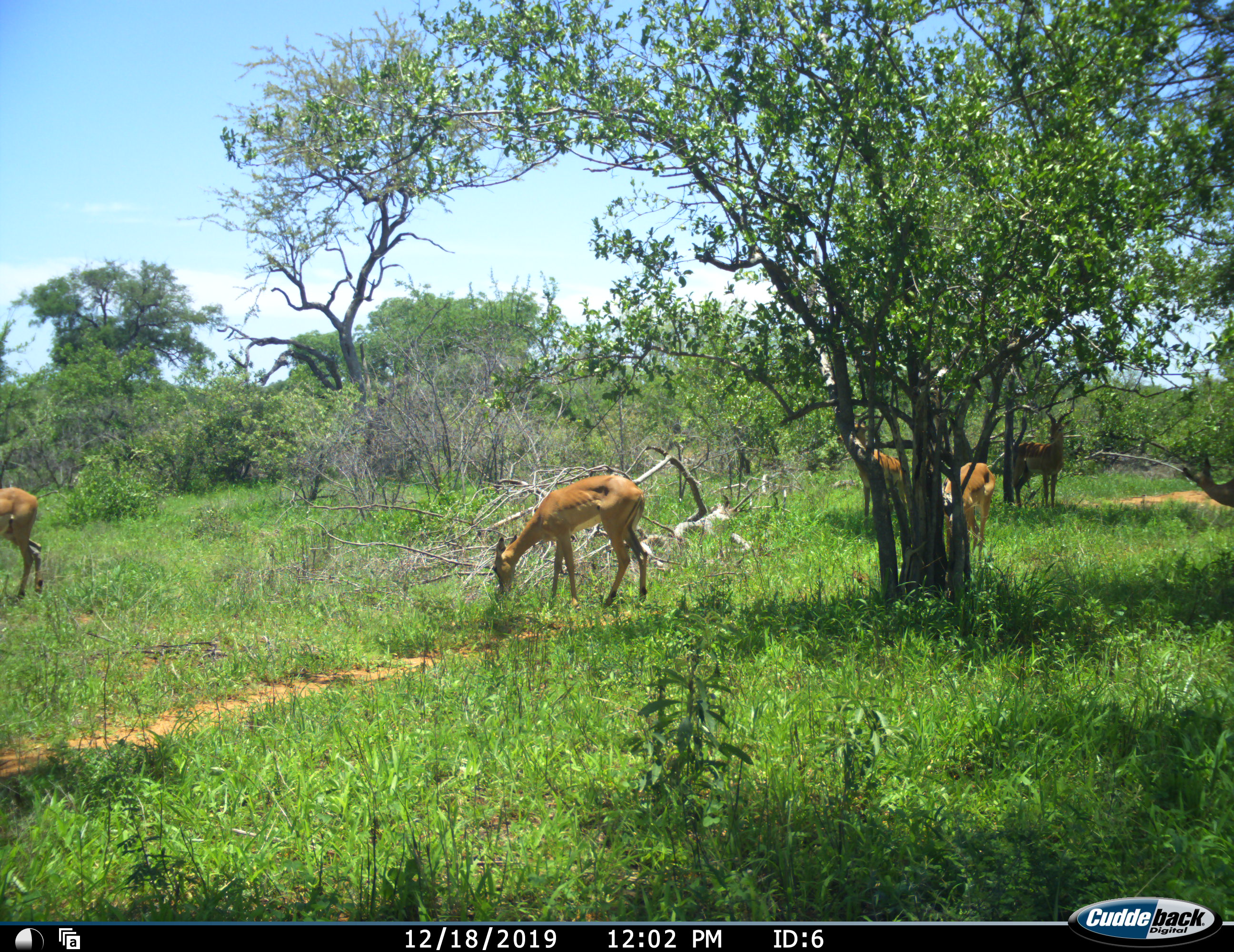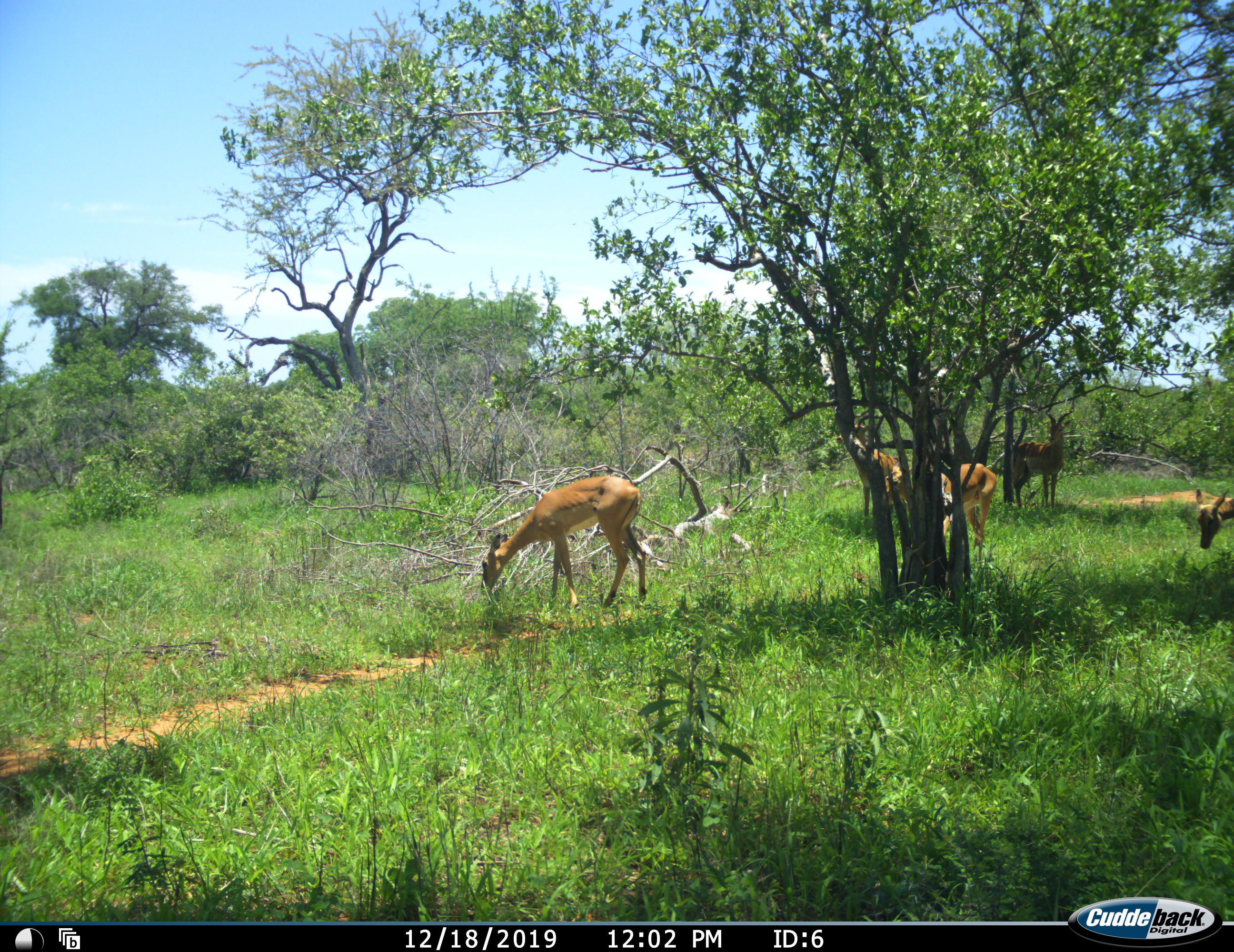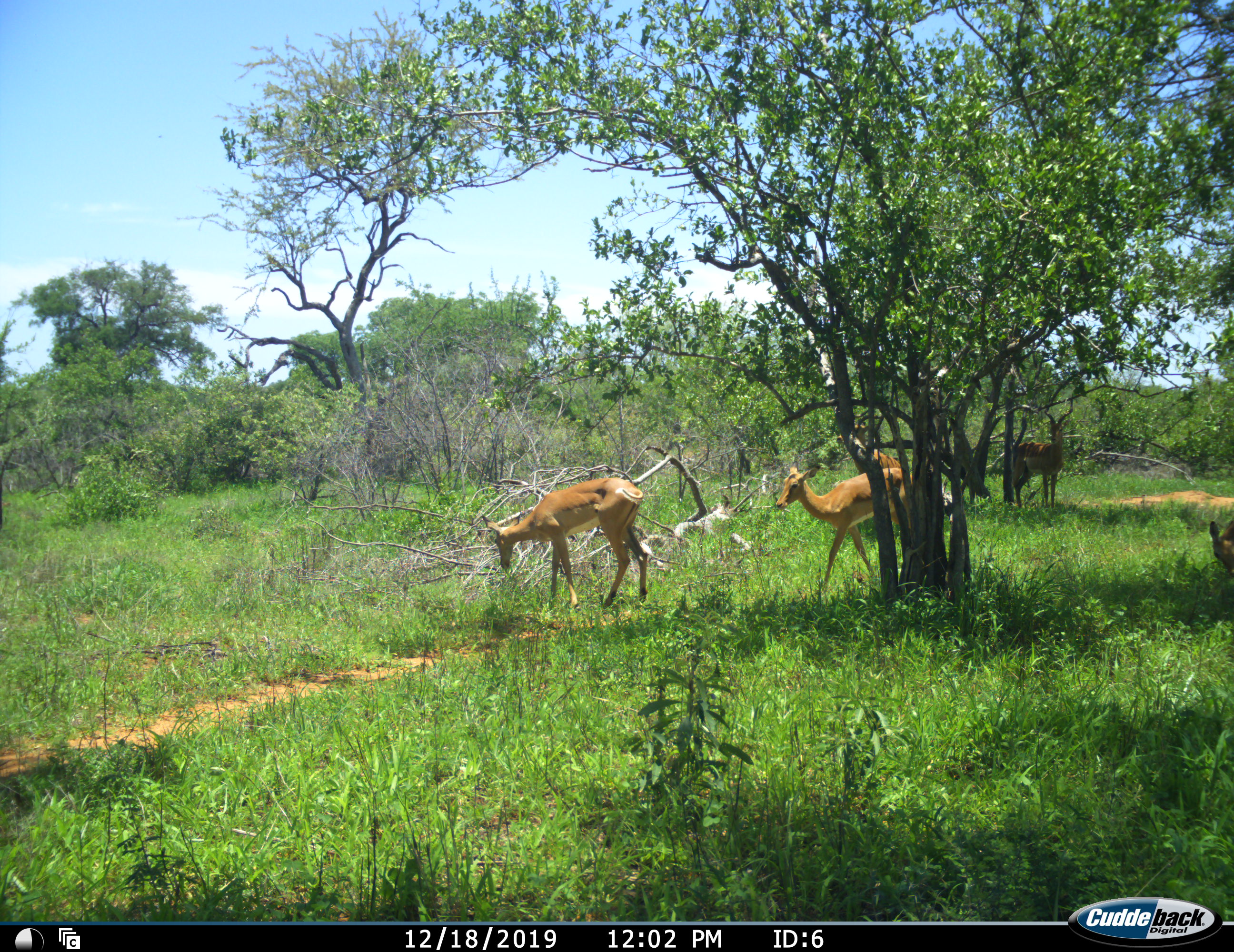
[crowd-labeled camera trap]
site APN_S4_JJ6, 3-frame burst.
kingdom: Animalia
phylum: Chordata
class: Mammalia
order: Artiodactyla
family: Bovidae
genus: Aepyceros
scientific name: Aepyceros melampus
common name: impala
Impala (Aepyceros melampus), count 6. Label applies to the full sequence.